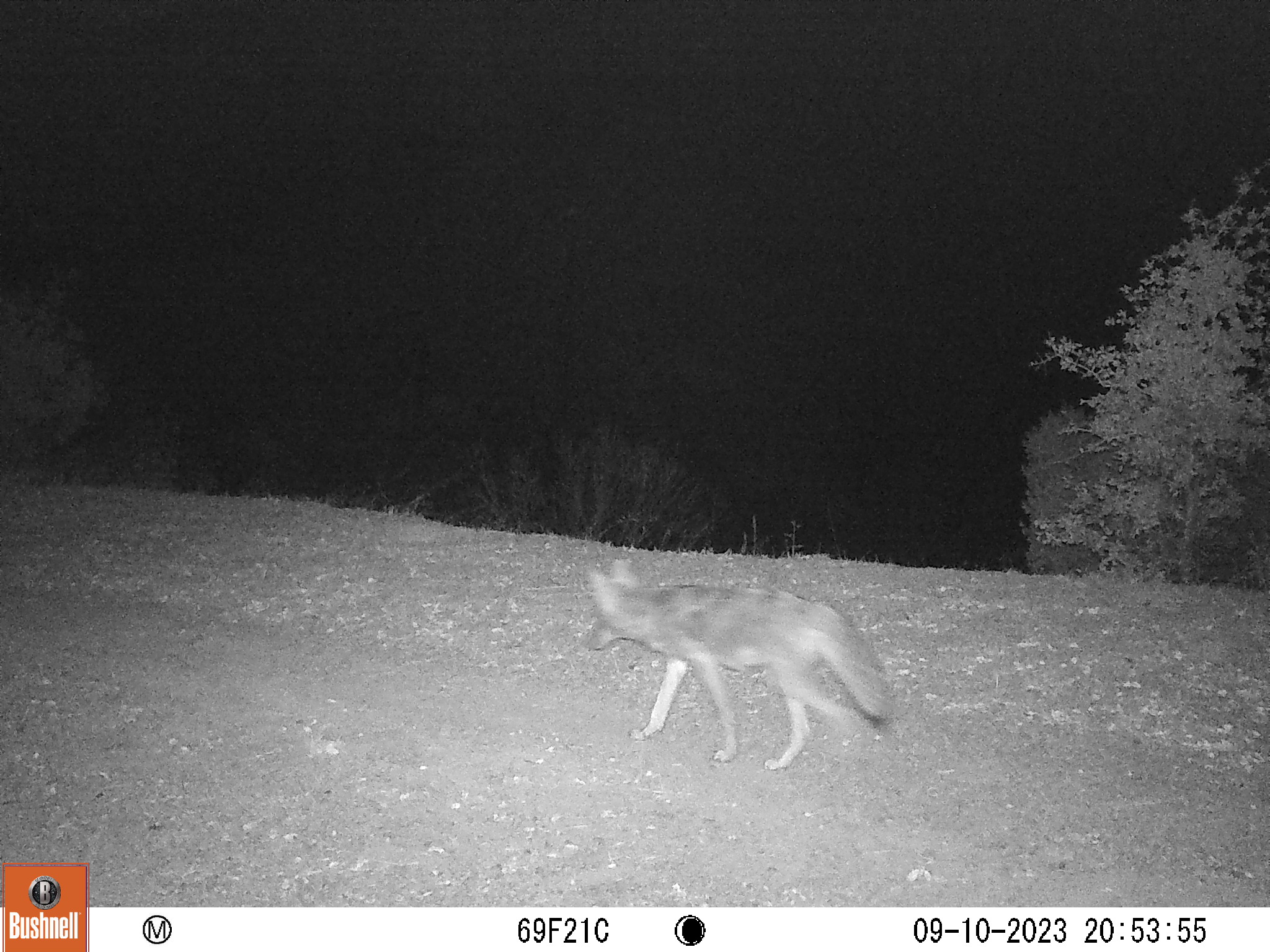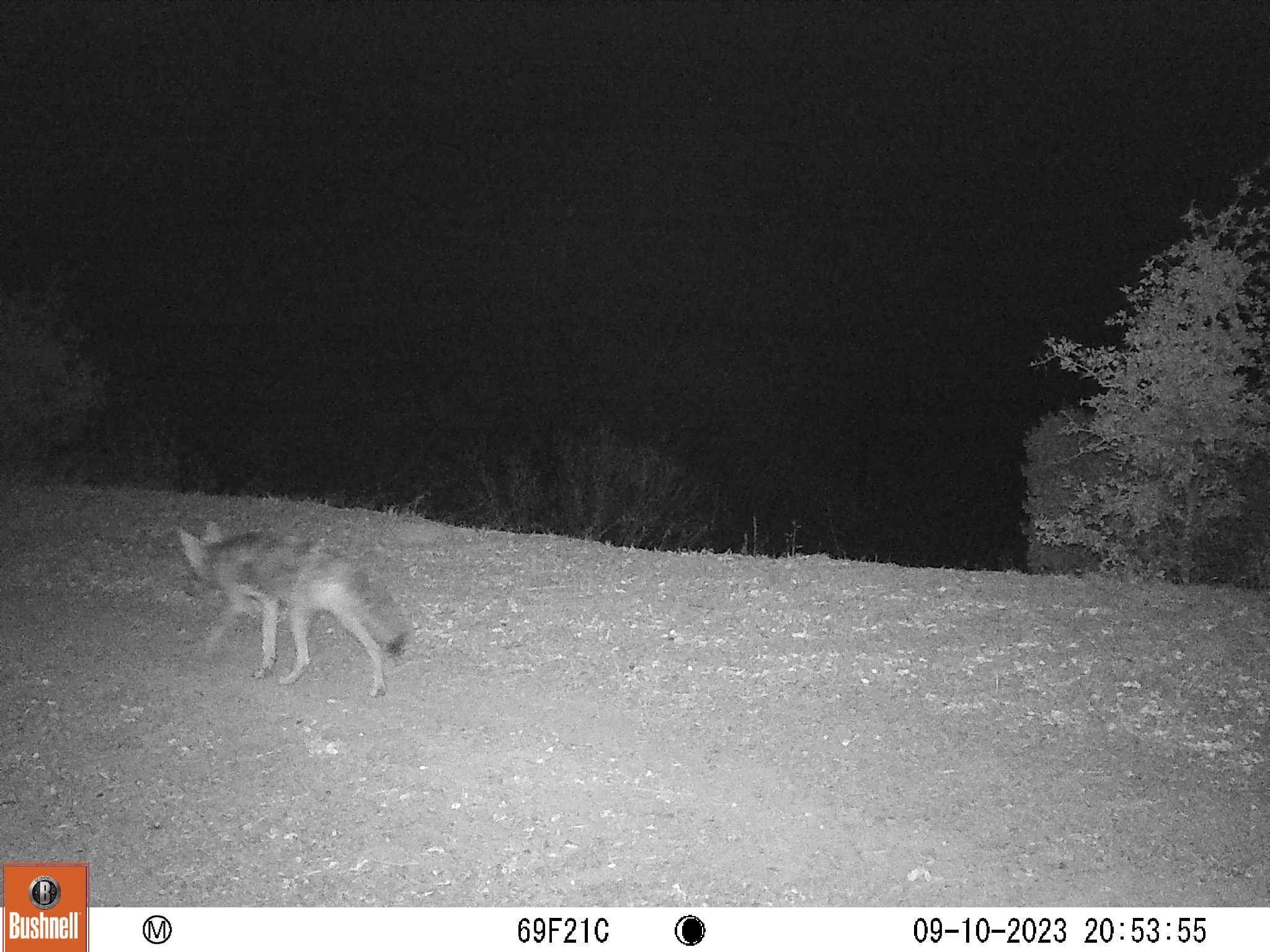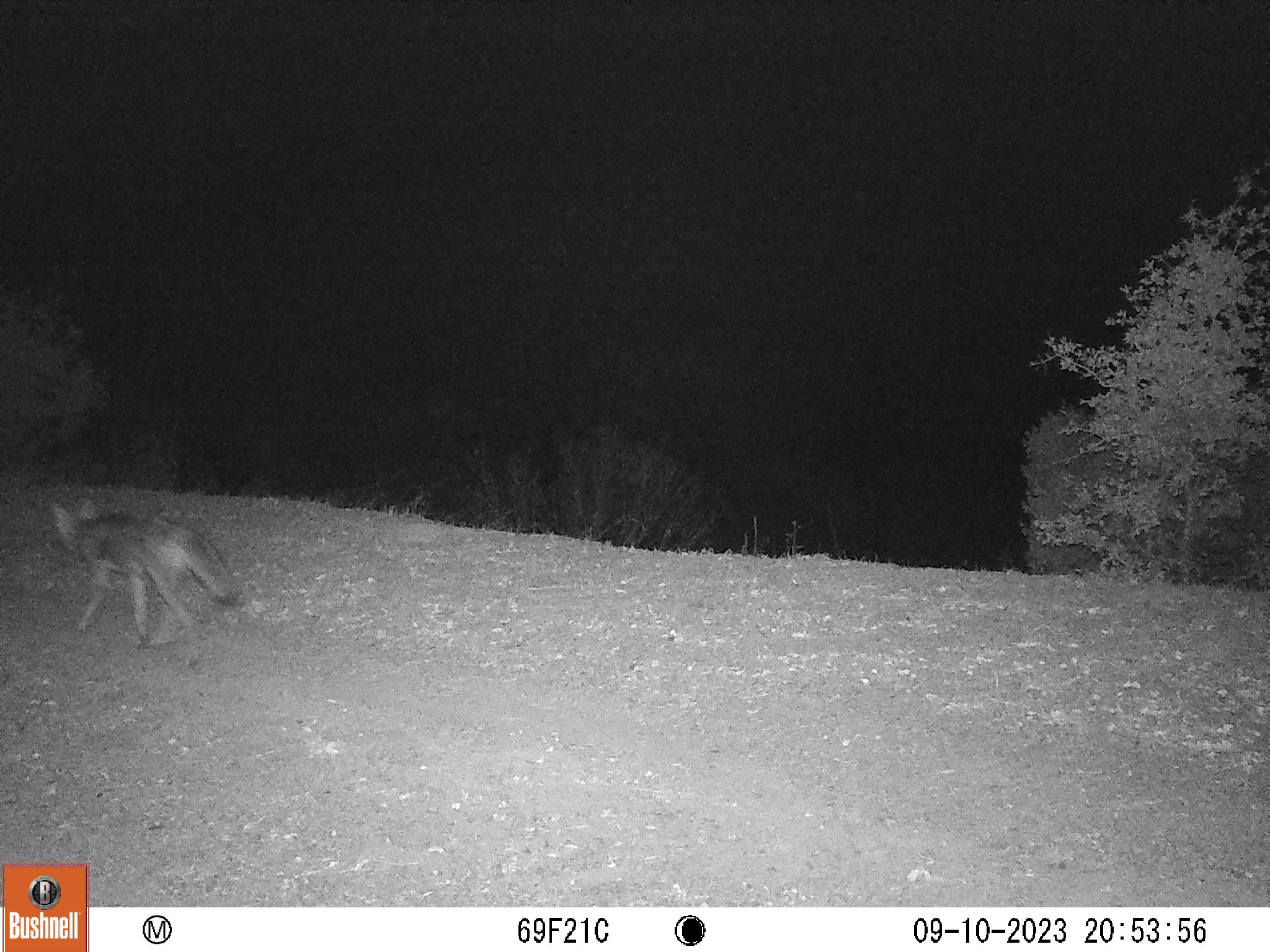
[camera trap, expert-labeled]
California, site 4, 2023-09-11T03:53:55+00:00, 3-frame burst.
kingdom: Animalia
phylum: Chordata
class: Mammalia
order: Carnivora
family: Canidae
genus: Canis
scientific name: Canis latrans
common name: coyote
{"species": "coyote (Canis latrans)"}